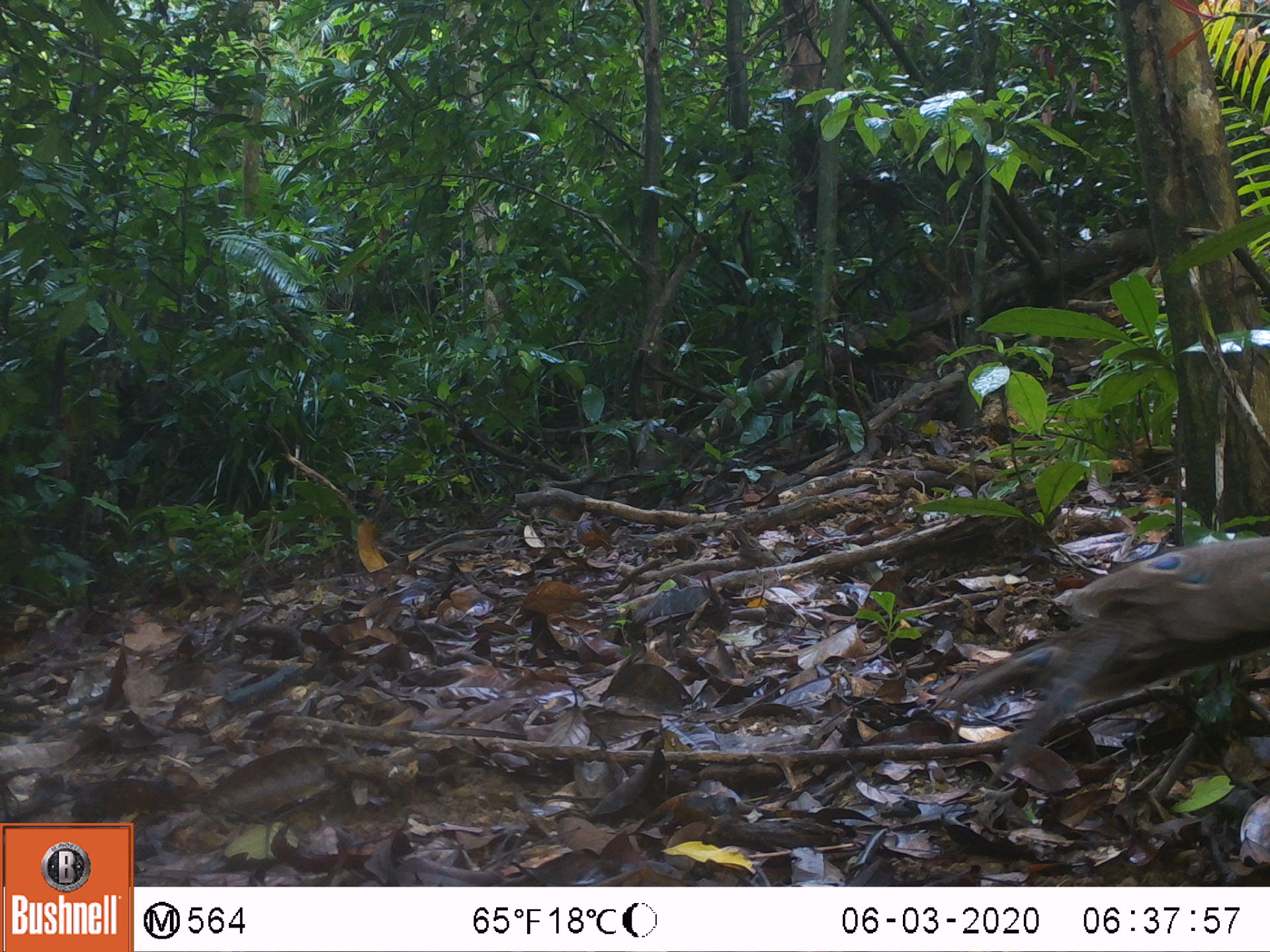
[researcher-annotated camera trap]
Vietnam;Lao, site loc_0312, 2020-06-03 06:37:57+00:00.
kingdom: Animalia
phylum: Chordata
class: Aves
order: Galliformes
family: Phasianidae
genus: Polyplectron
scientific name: Polyplectron bicalcaratum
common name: gray peacock-pheasant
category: grey peacock pheasant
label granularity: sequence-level